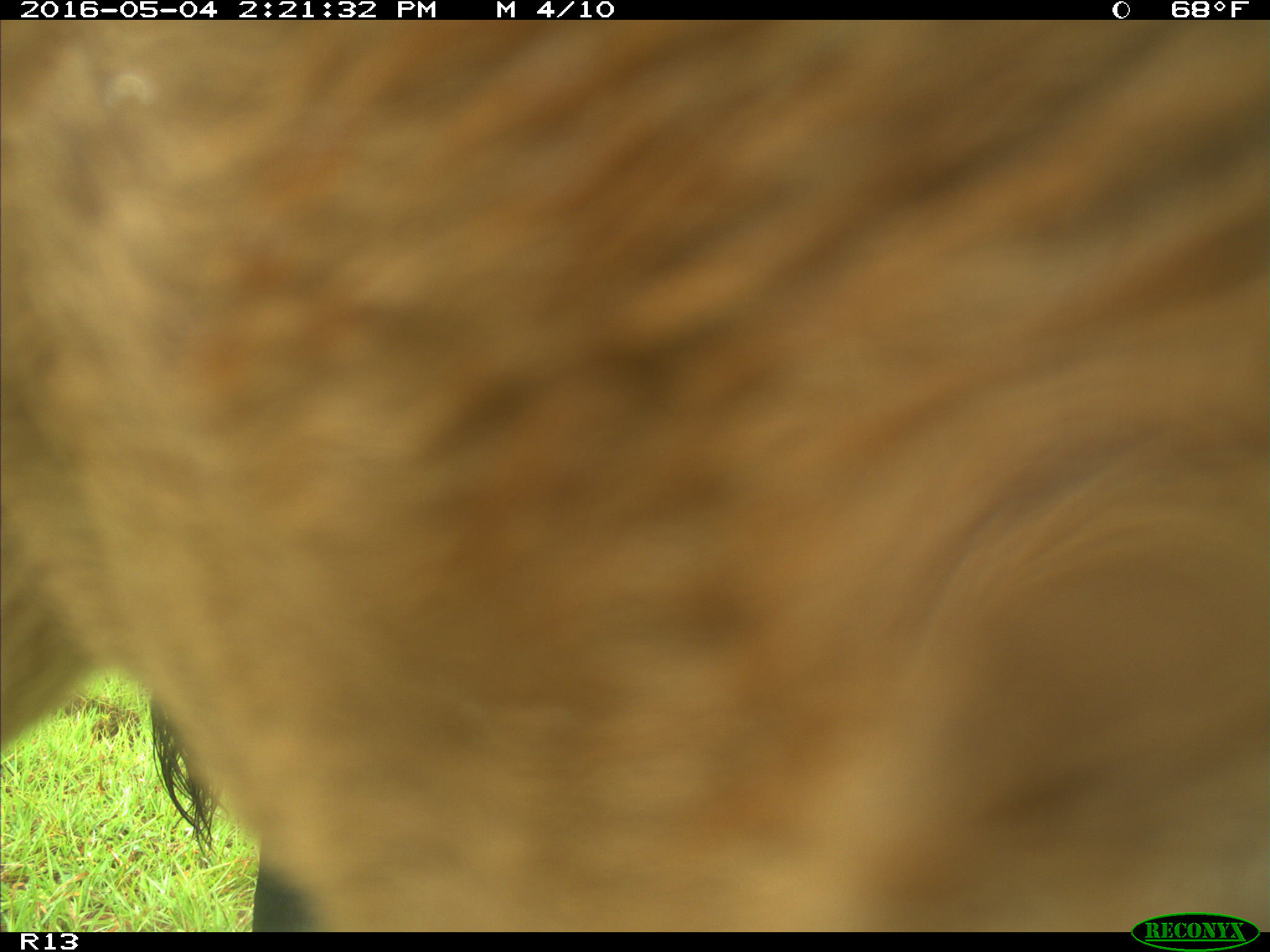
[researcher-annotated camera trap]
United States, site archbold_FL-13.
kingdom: Animalia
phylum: Chordata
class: Mammalia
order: Artiodactyla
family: Bovidae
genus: Bos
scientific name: Bos taurus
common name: domestic cow